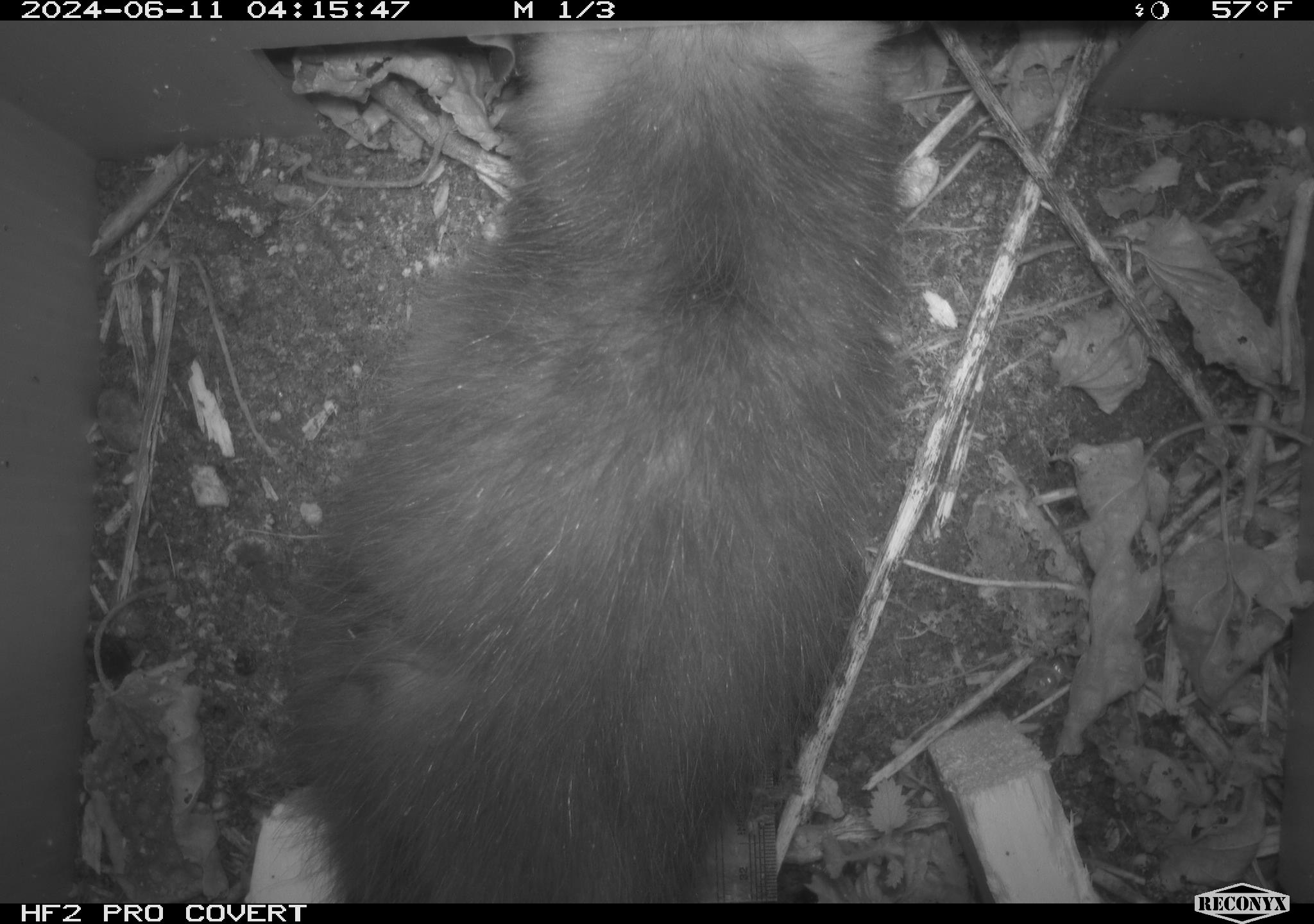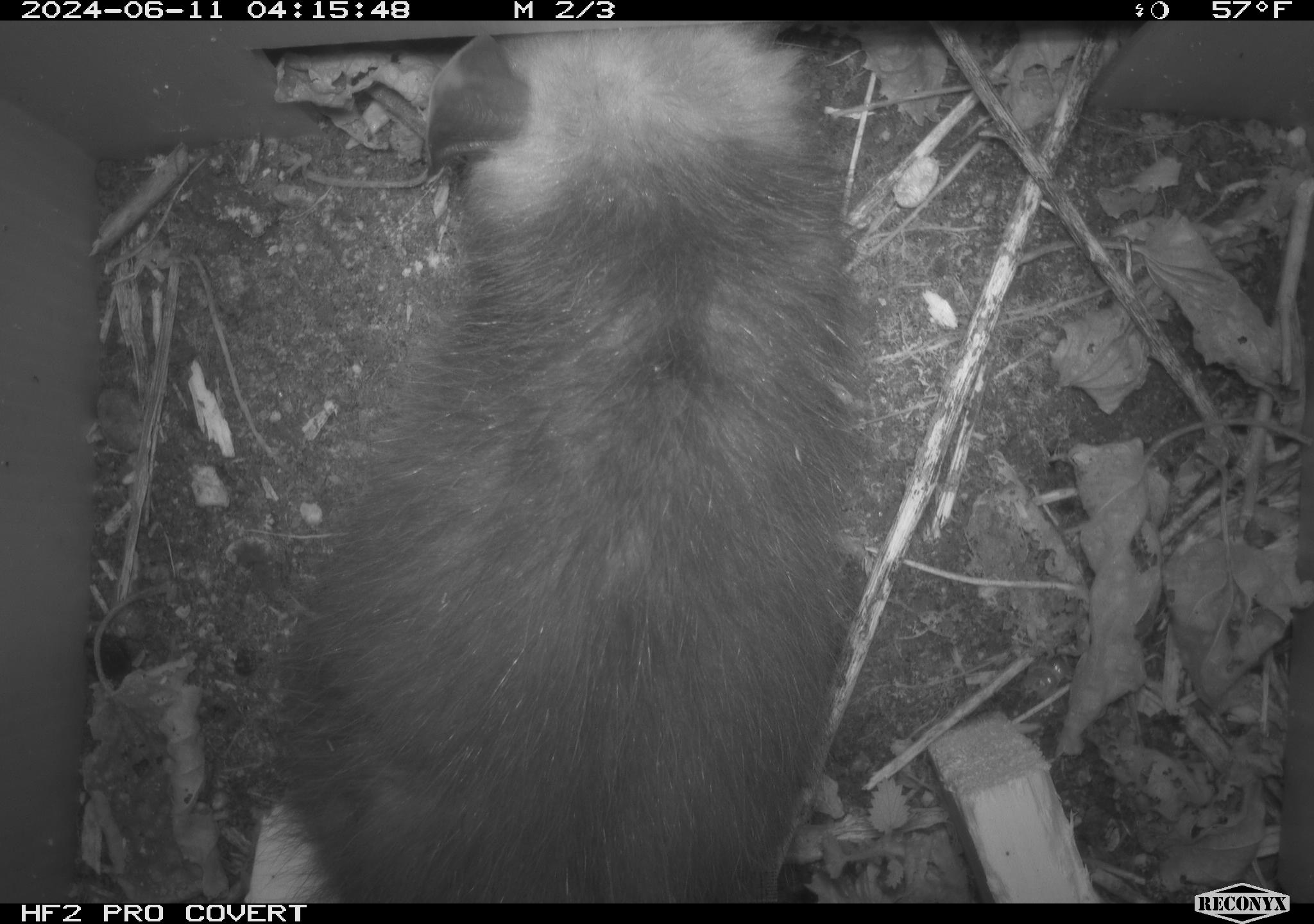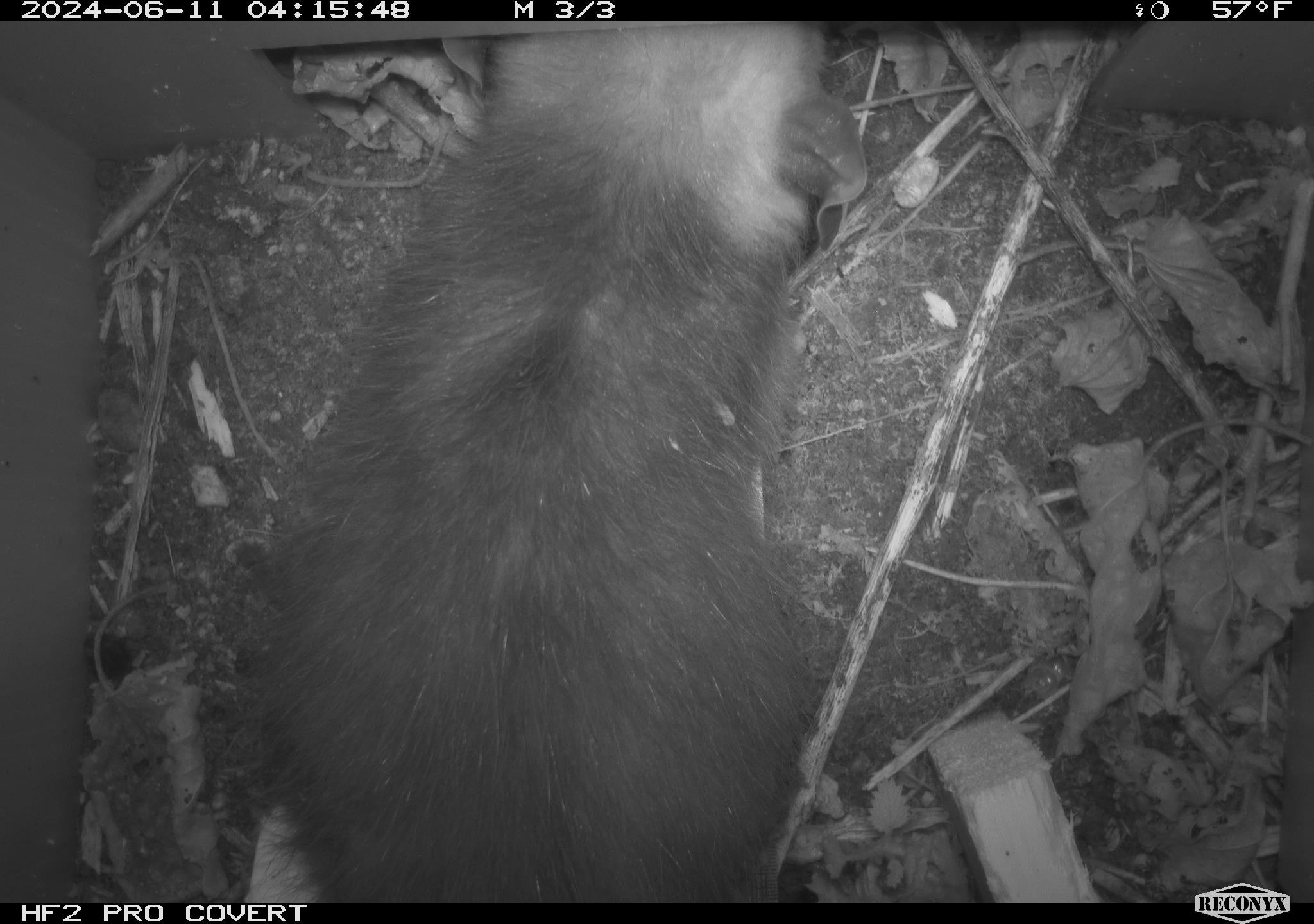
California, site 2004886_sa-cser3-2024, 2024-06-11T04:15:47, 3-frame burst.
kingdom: Animalia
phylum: Chordata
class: Mammalia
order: Didelphimorphia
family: Didelphidae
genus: Didelphis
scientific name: Didelphis virginiana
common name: virginia opossum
Virginia opossum (Didelphis virginiana).